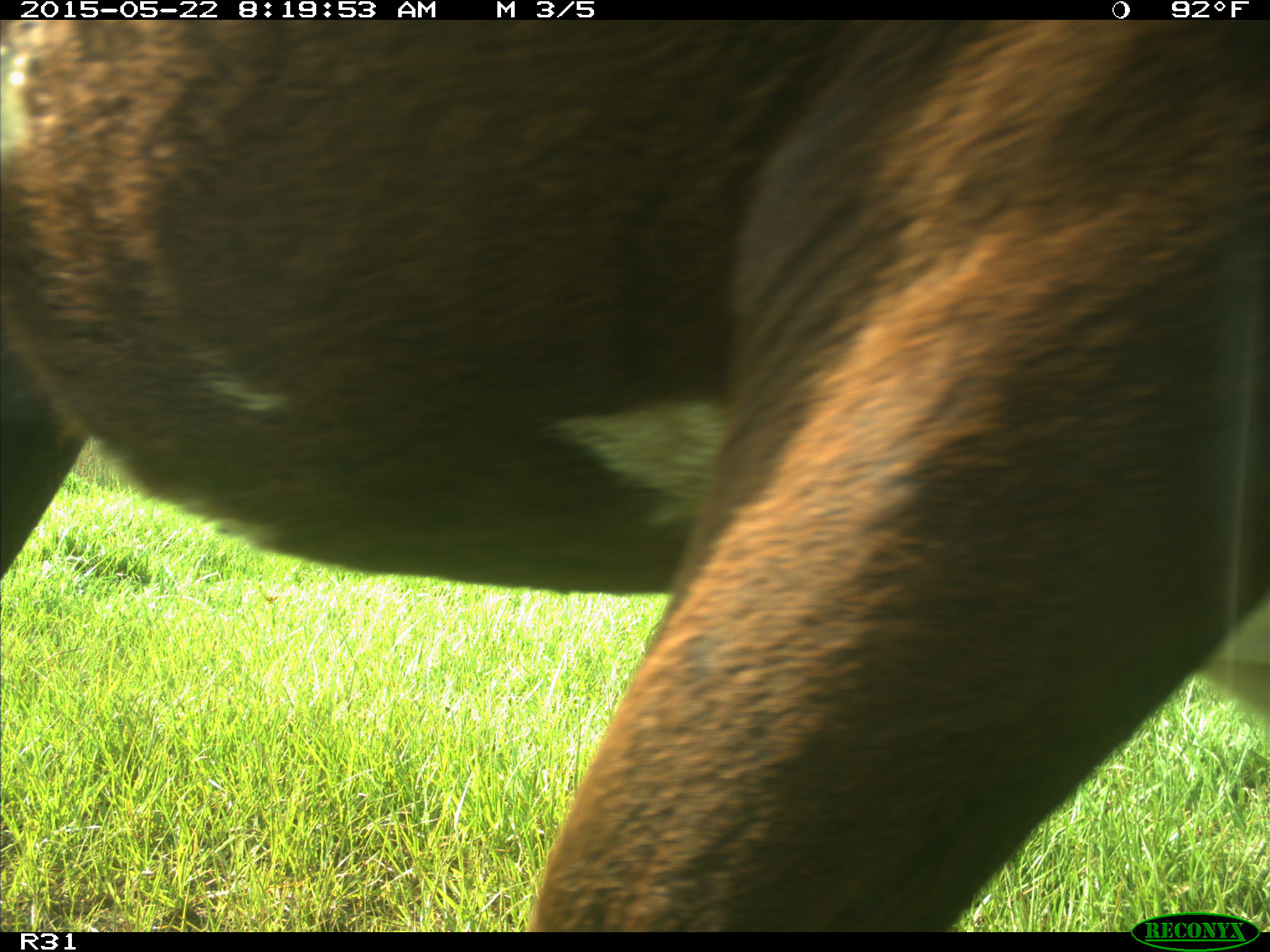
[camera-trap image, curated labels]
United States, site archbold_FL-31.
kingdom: Animalia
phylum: Chordata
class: Mammalia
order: Artiodactyla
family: Bovidae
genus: Bos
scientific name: Bos taurus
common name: domestic cow